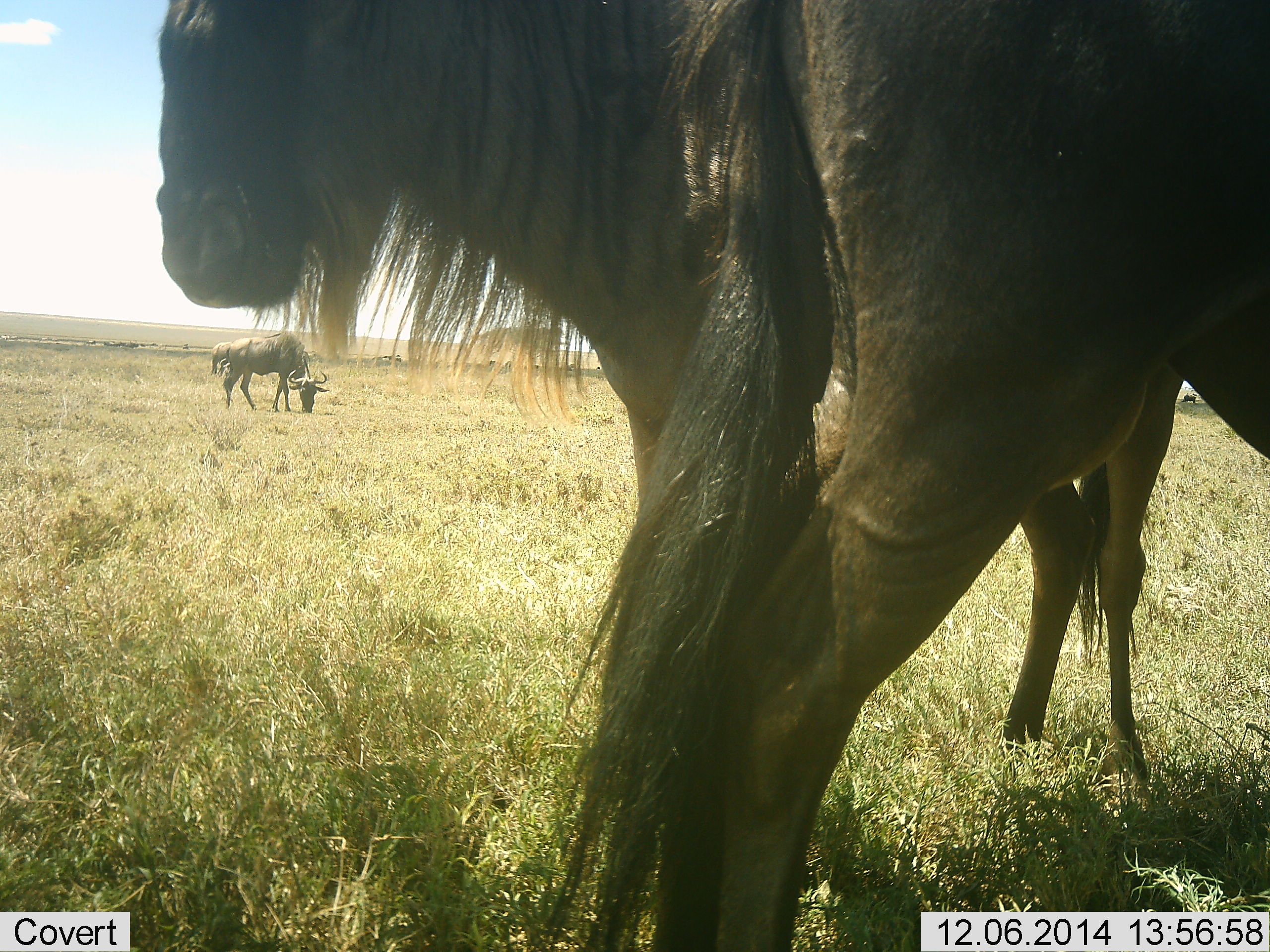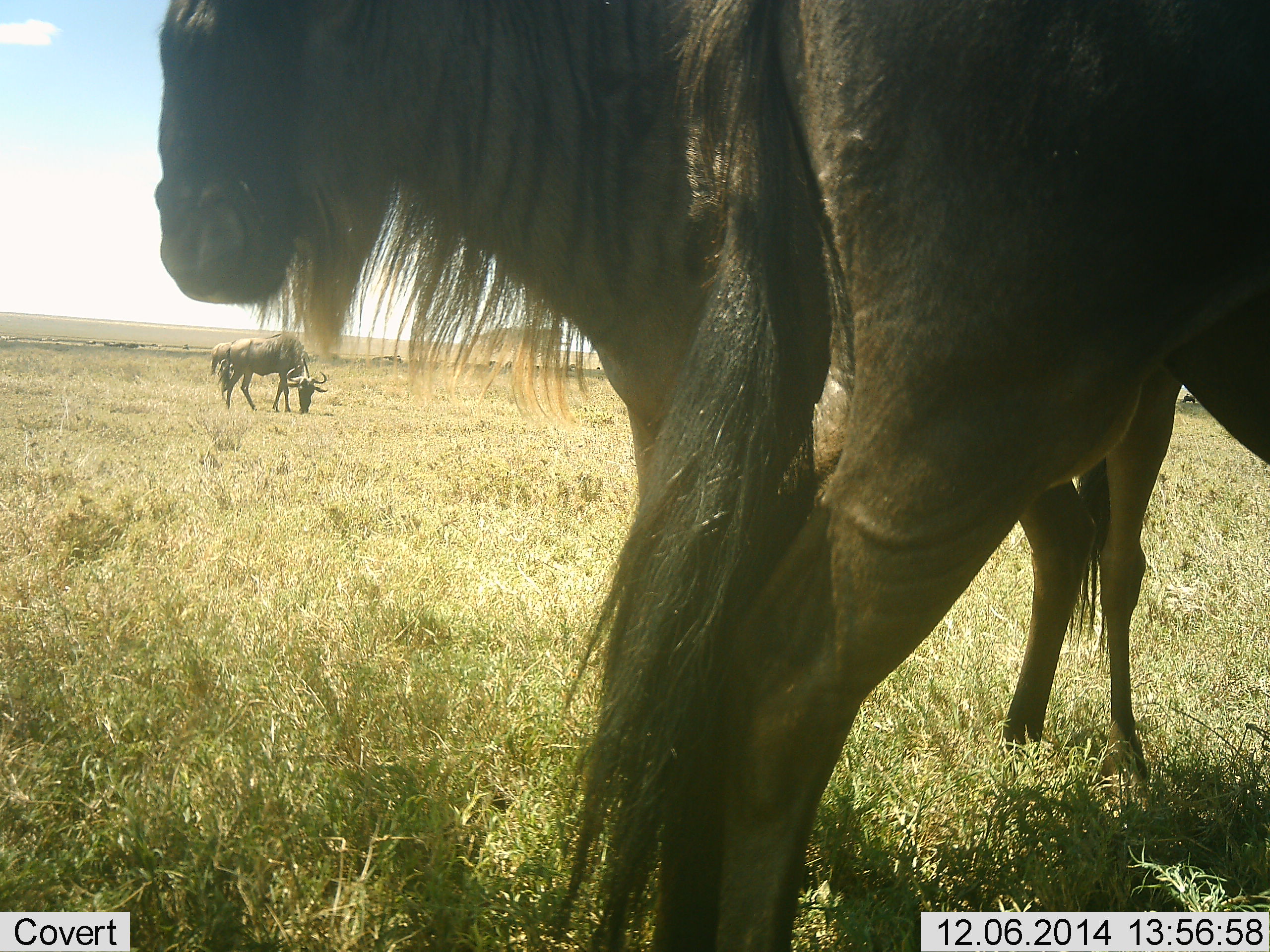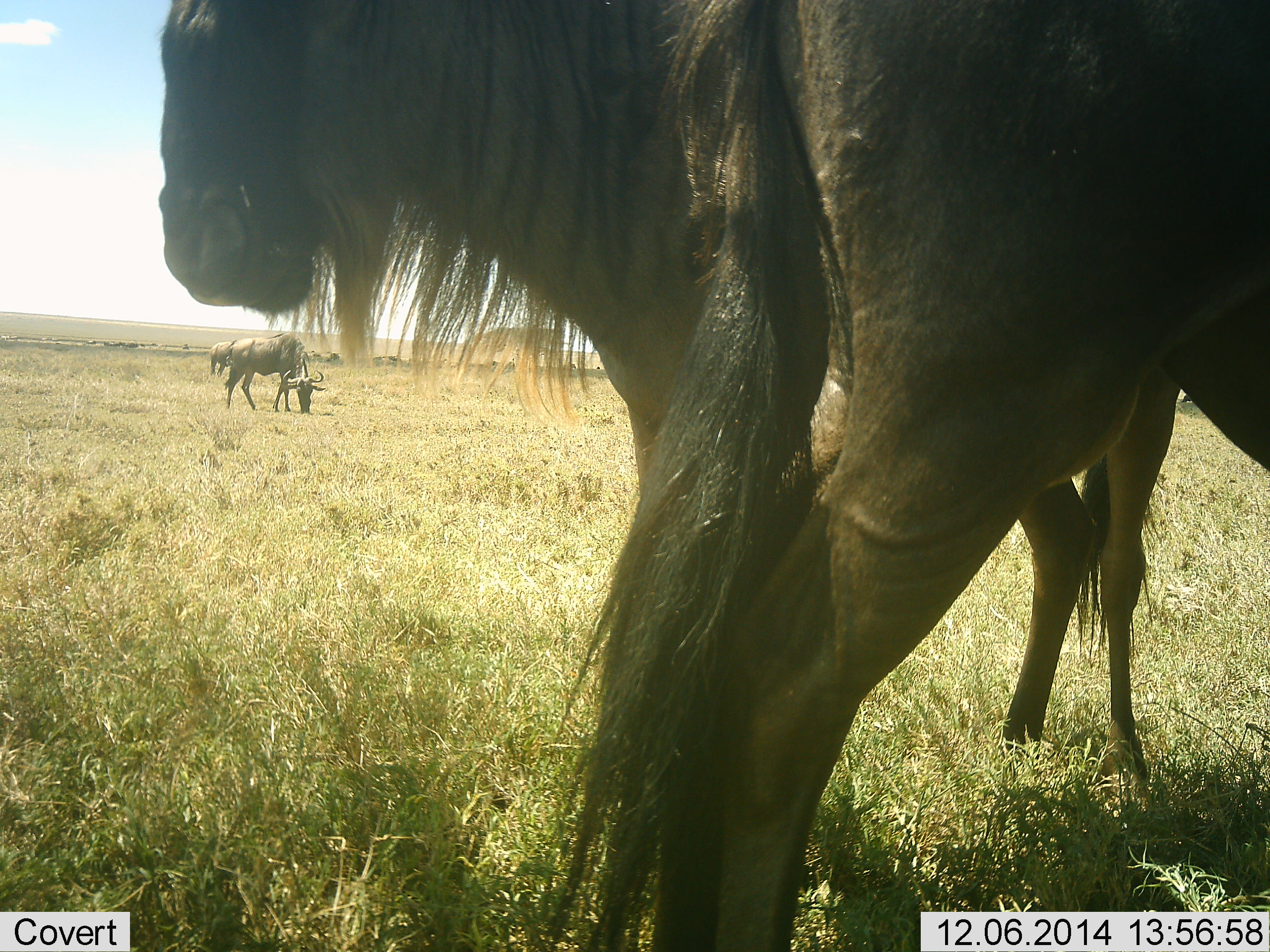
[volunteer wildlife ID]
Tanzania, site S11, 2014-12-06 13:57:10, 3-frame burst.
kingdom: Animalia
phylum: Chordata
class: Mammalia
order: Artiodactyla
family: Bovidae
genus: Connochaetes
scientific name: Connochaetes taurinus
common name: blue wildebeest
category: wildebeest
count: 4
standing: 100%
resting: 0%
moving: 10%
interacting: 10%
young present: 0%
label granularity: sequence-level